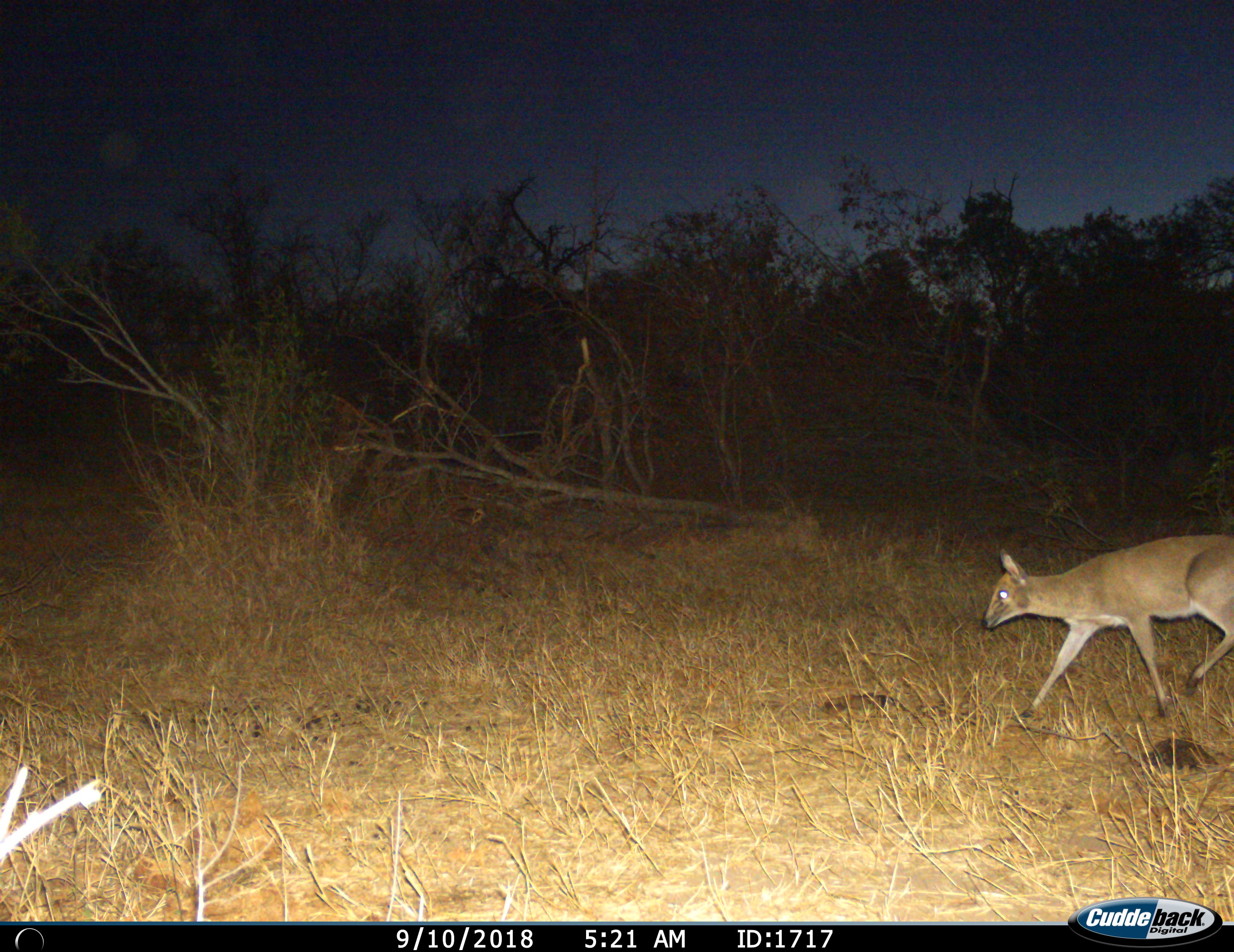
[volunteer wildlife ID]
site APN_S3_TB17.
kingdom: Animalia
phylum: Chordata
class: Mammalia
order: Artiodactyla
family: Bovidae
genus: Sylvicapra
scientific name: Sylvicapra grimmia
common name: common duiker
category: duikercommongrey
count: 1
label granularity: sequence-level